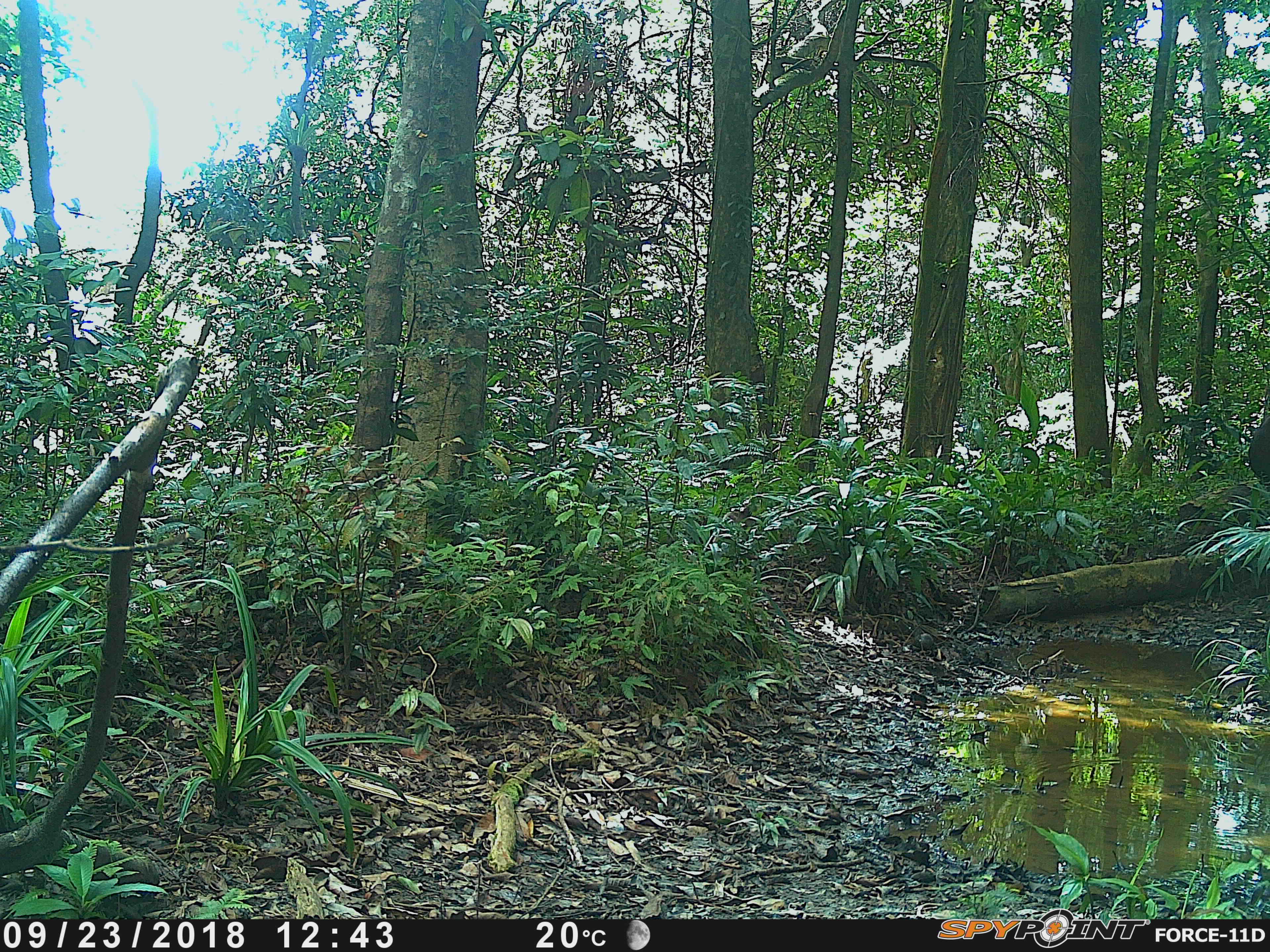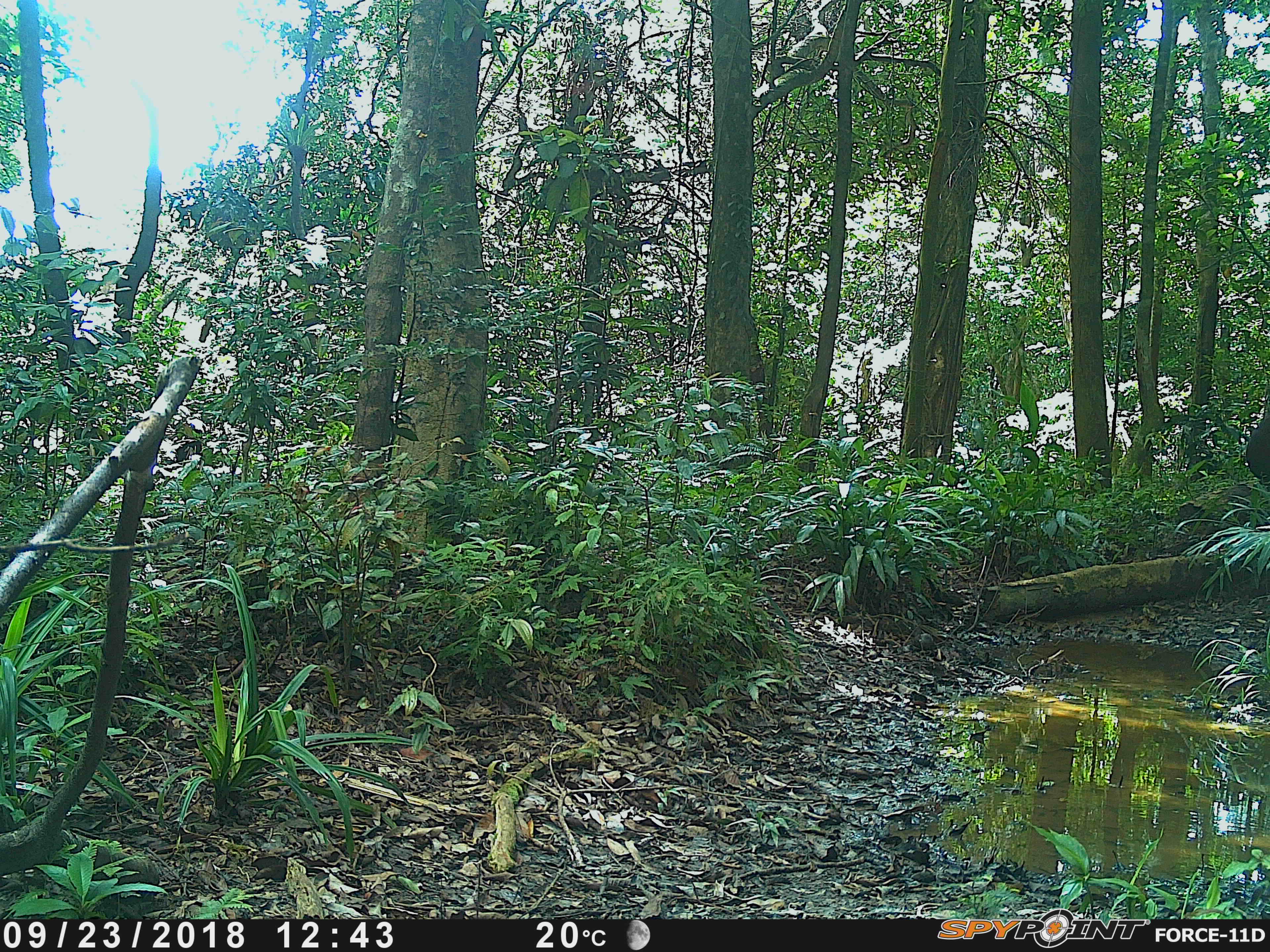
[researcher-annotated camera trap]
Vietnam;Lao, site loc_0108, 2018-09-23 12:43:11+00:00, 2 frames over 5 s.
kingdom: Animalia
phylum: Chordata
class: Mammalia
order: Primates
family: Cercopithecidae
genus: Macaca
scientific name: Macaca arctoides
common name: stump-tailed macaque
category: stump tailed macaque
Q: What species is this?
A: Stump tailed macaque (stump-tailed macaque) (Macaca arctoides).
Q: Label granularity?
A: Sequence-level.